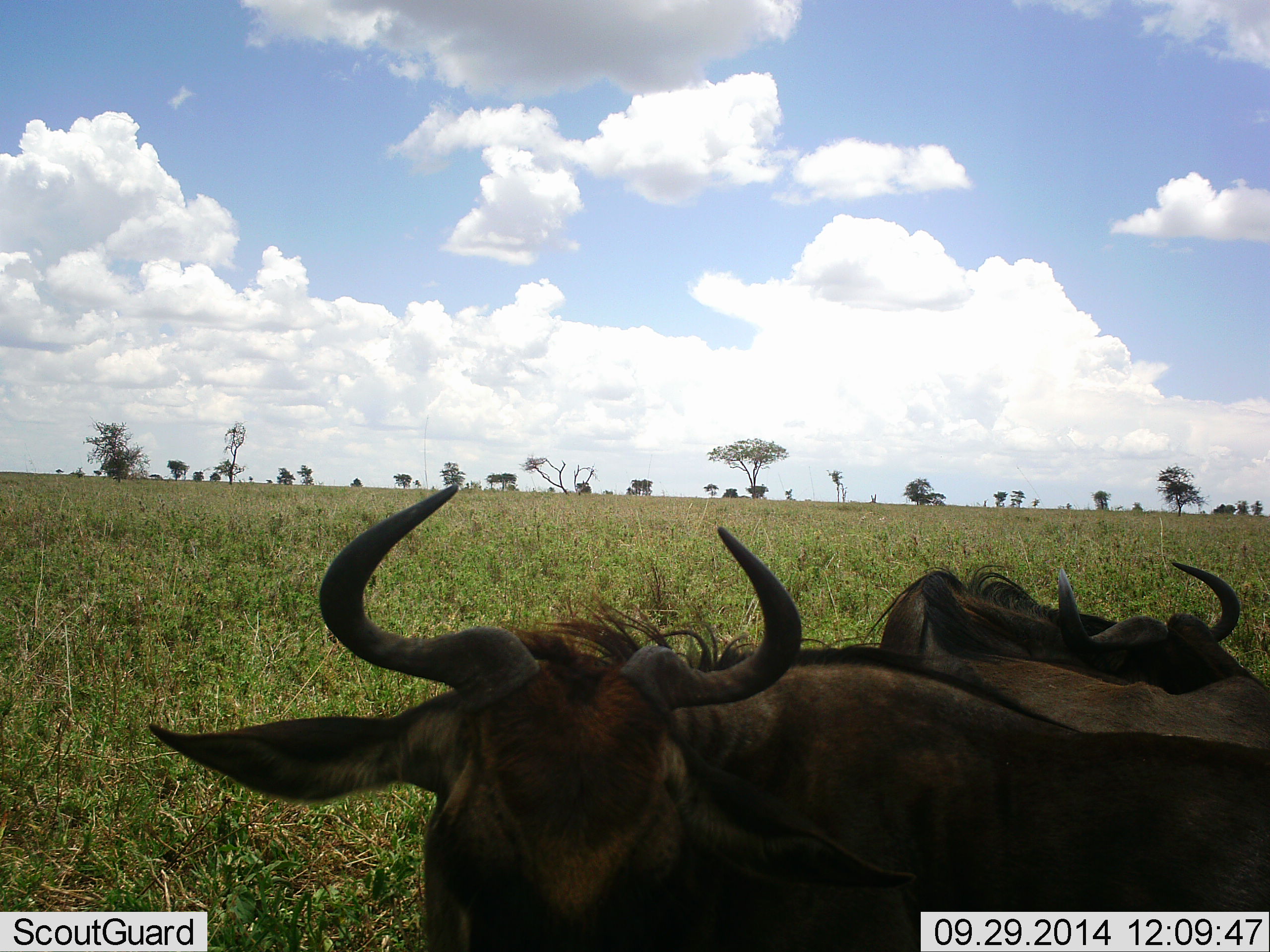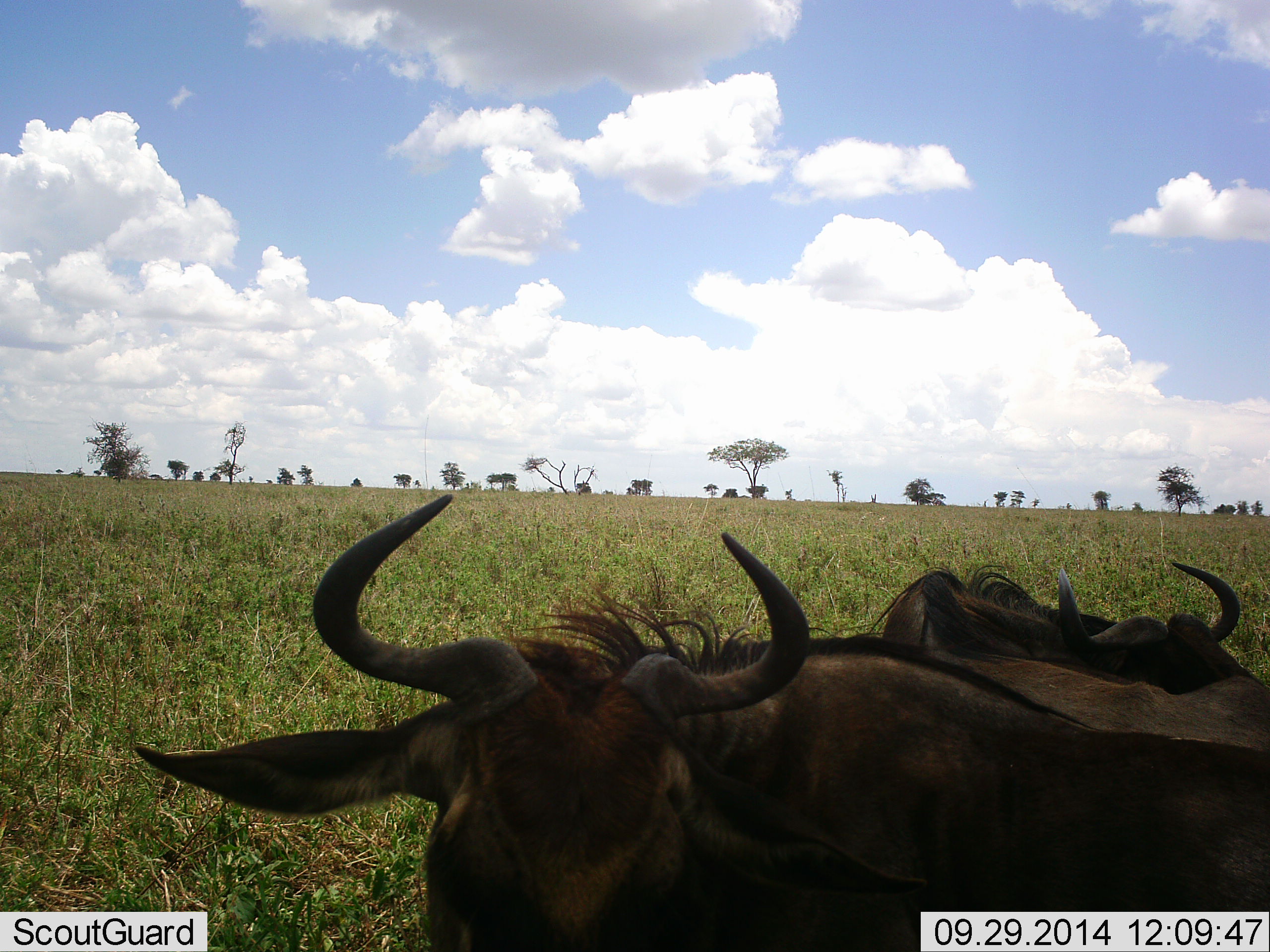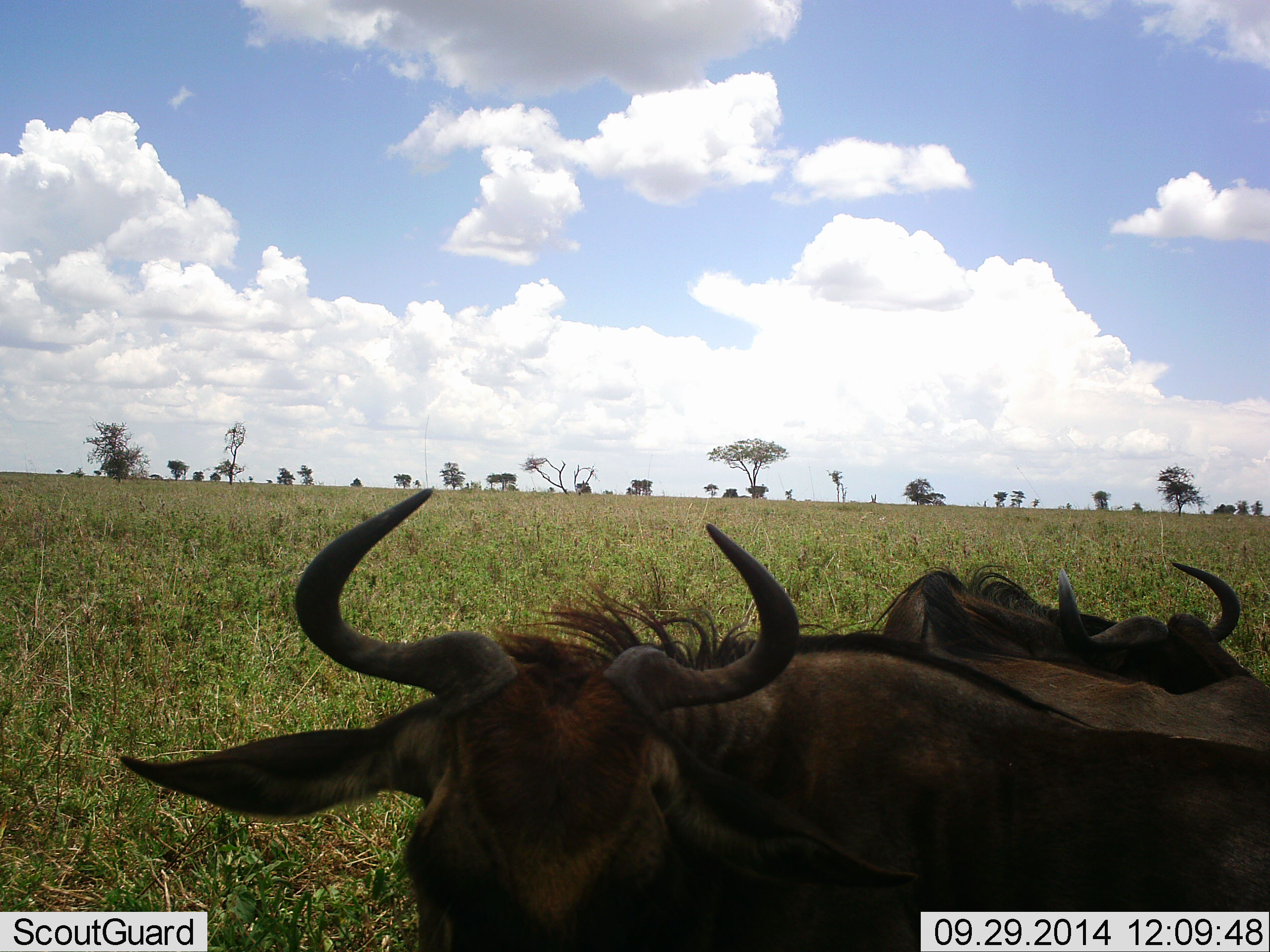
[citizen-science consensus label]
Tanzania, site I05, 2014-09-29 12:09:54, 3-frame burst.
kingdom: Animalia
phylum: Chordata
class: Mammalia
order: Artiodactyla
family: Bovidae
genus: Connochaetes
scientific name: Connochaetes taurinus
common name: blue wildebeest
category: wildebeest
Wildebeest (blue wildebeest) (Connochaetes taurinus), count 2. Behavior (volunteer vote fractions): standing 50%, resting 50%, moving 0%, interacting 10%. Young present (vote fraction): 0%. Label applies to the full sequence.